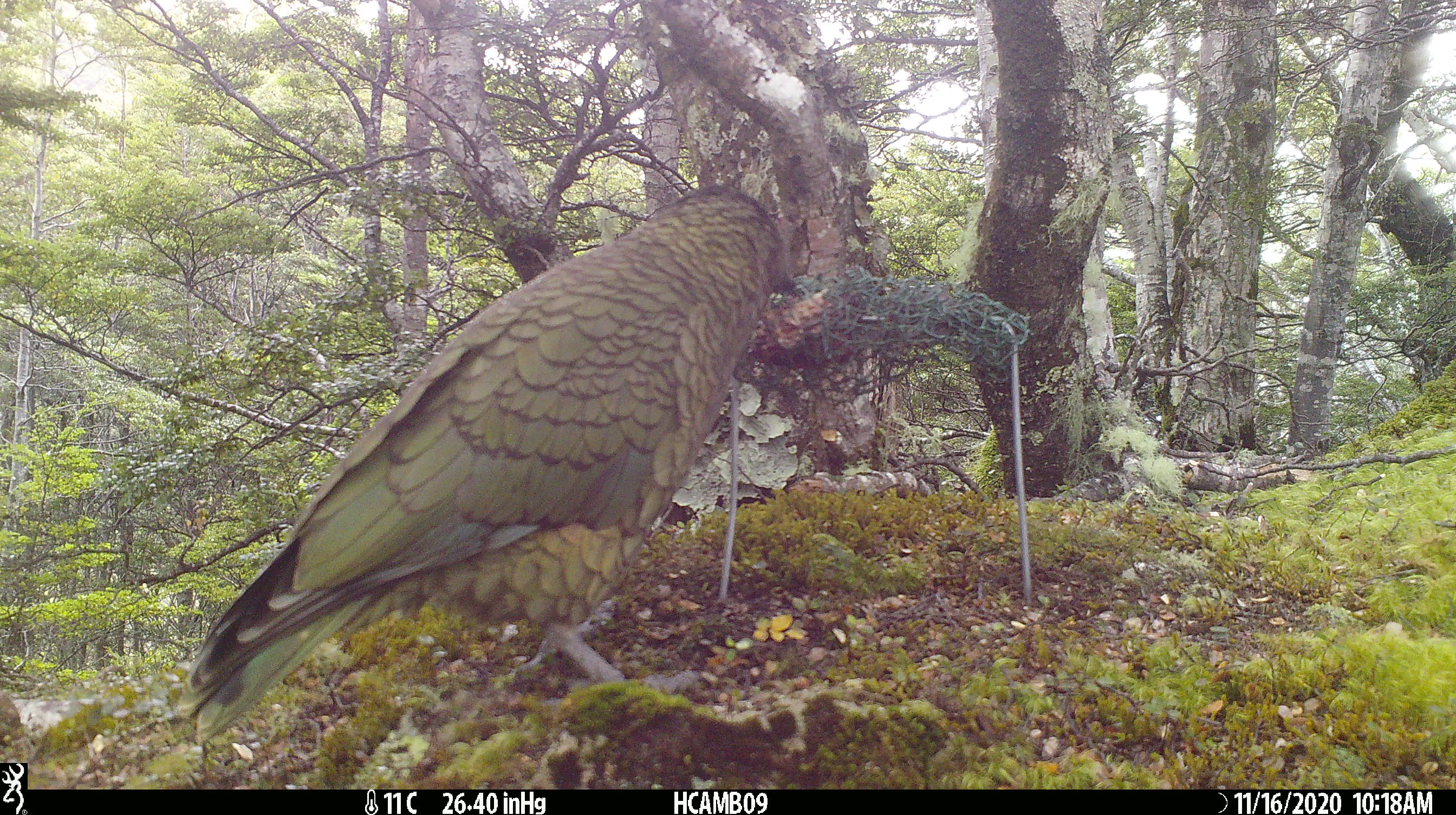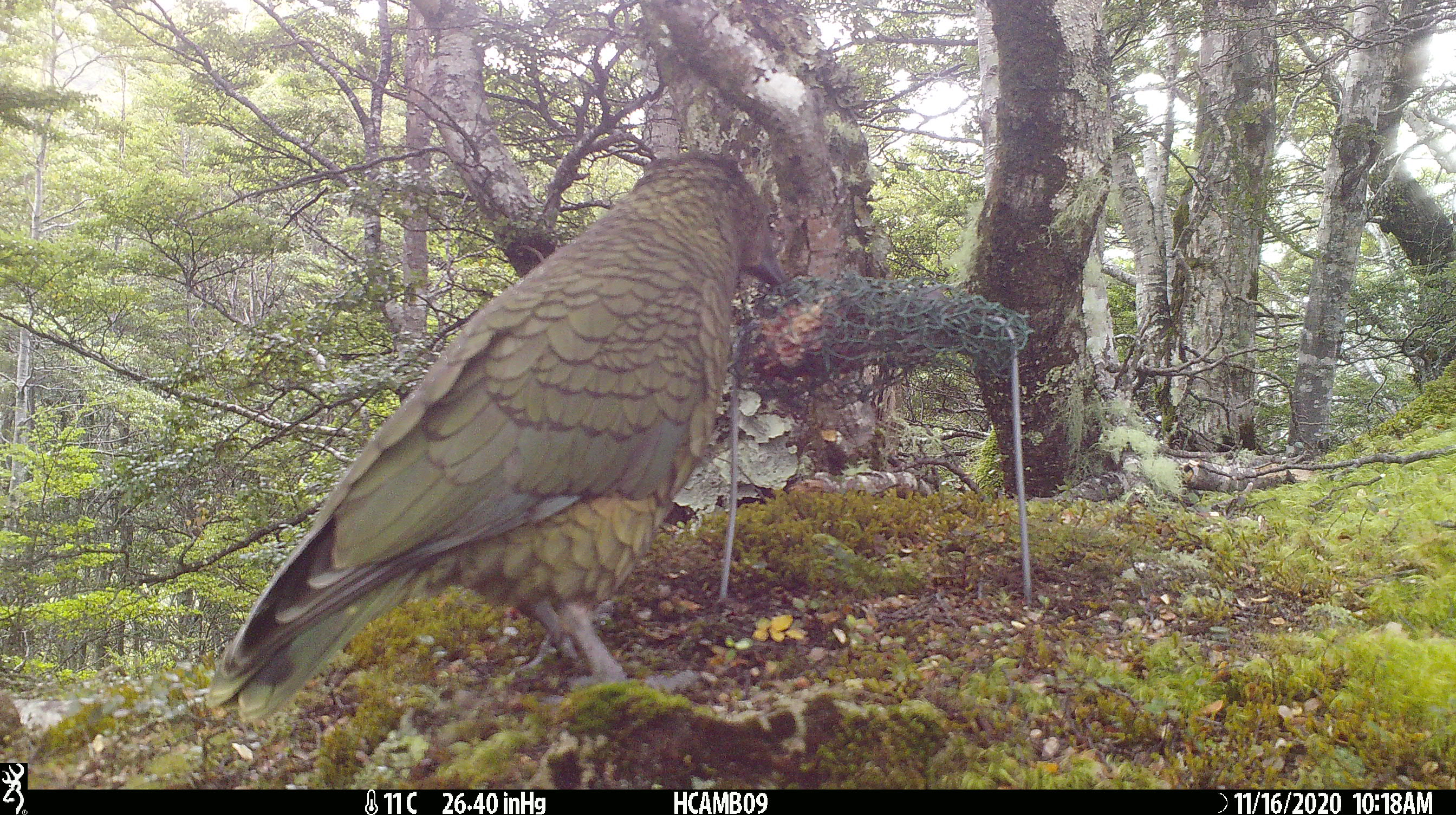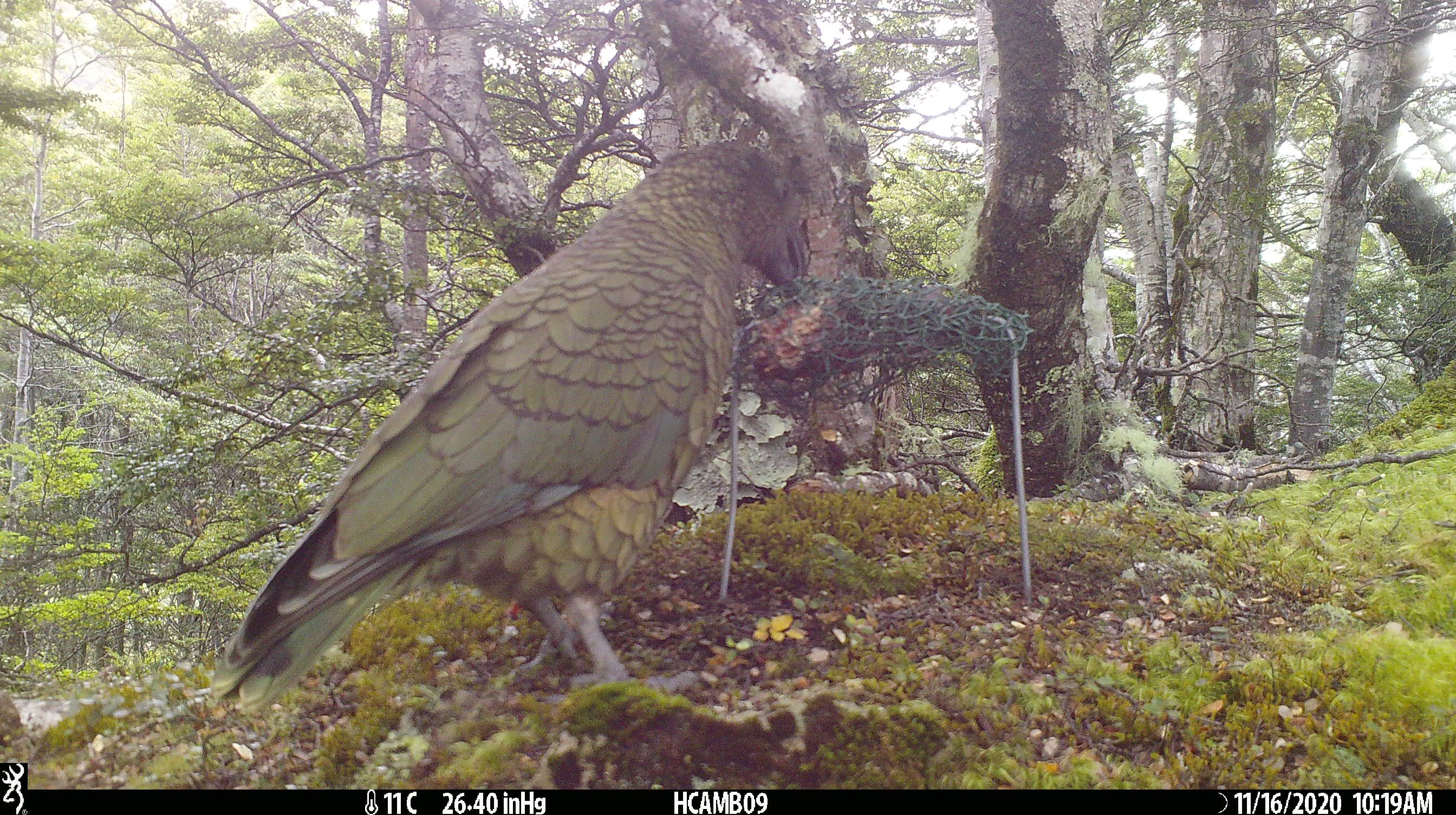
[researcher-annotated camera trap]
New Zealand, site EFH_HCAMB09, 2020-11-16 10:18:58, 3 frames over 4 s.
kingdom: Animalia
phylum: Chordata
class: Aves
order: Psittaciformes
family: Strigopidae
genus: Nestor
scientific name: Nestor notabilis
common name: kea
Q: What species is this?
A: Kea (Nestor notabilis).